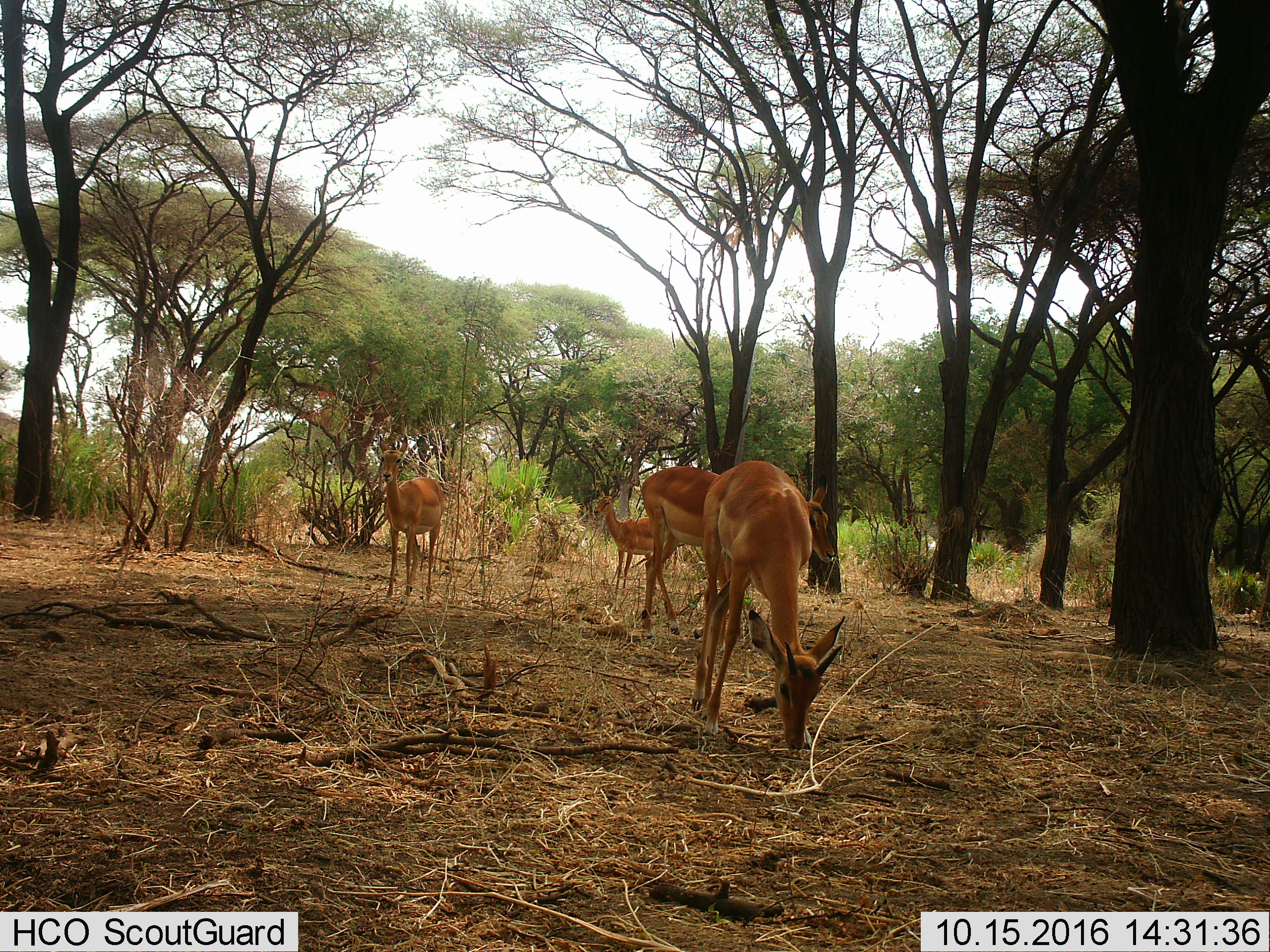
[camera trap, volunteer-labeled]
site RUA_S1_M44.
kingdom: Animalia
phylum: Chordata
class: Mammalia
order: Artiodactyla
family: Bovidae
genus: Aepyceros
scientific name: Aepyceros melampus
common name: impala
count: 4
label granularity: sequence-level